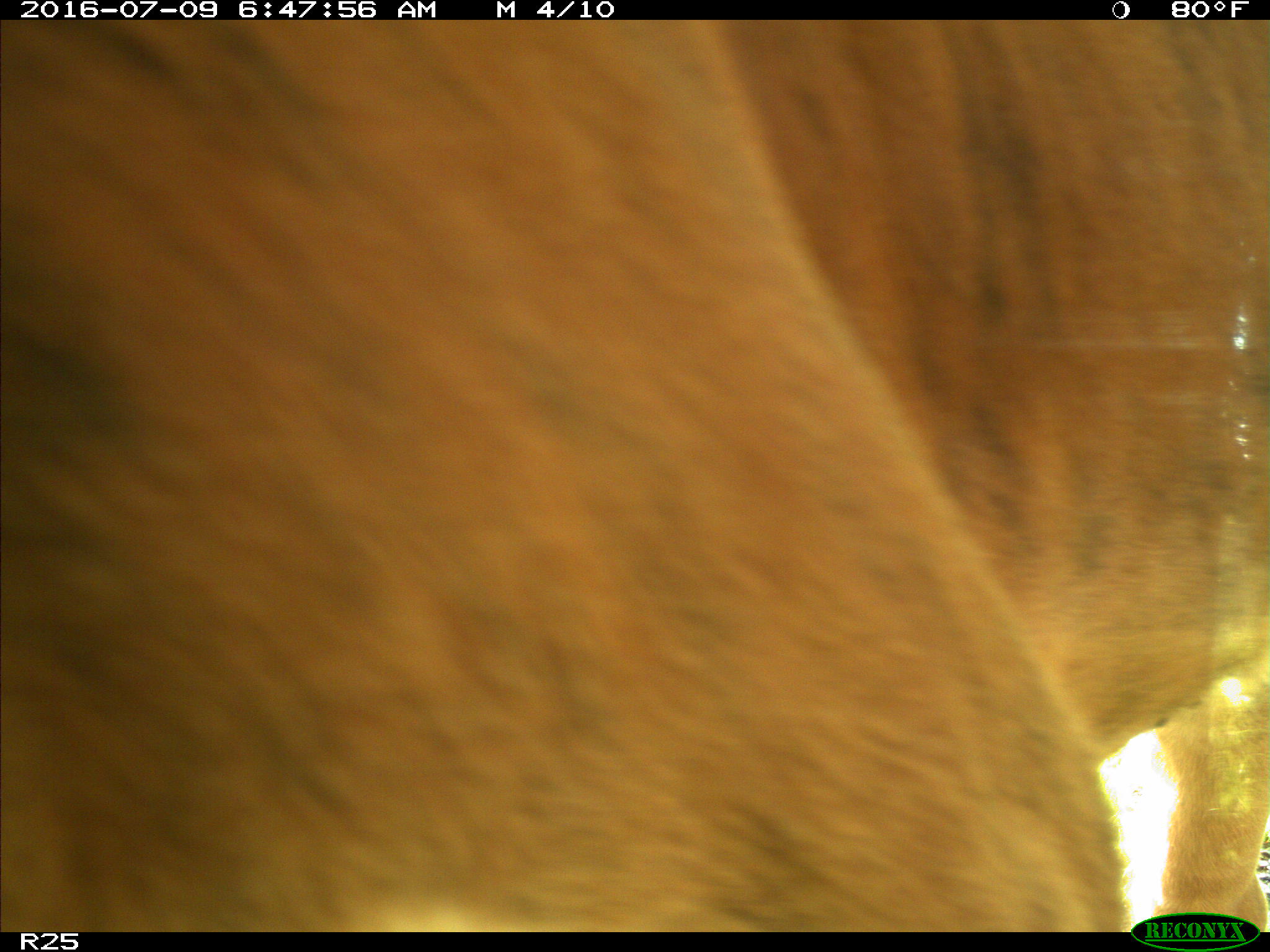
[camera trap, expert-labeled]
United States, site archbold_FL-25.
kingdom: Animalia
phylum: Chordata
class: Mammalia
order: Artiodactyla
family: Bovidae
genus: Bos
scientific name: Bos taurus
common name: domestic cow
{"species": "Bos taurus (domestic cow)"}